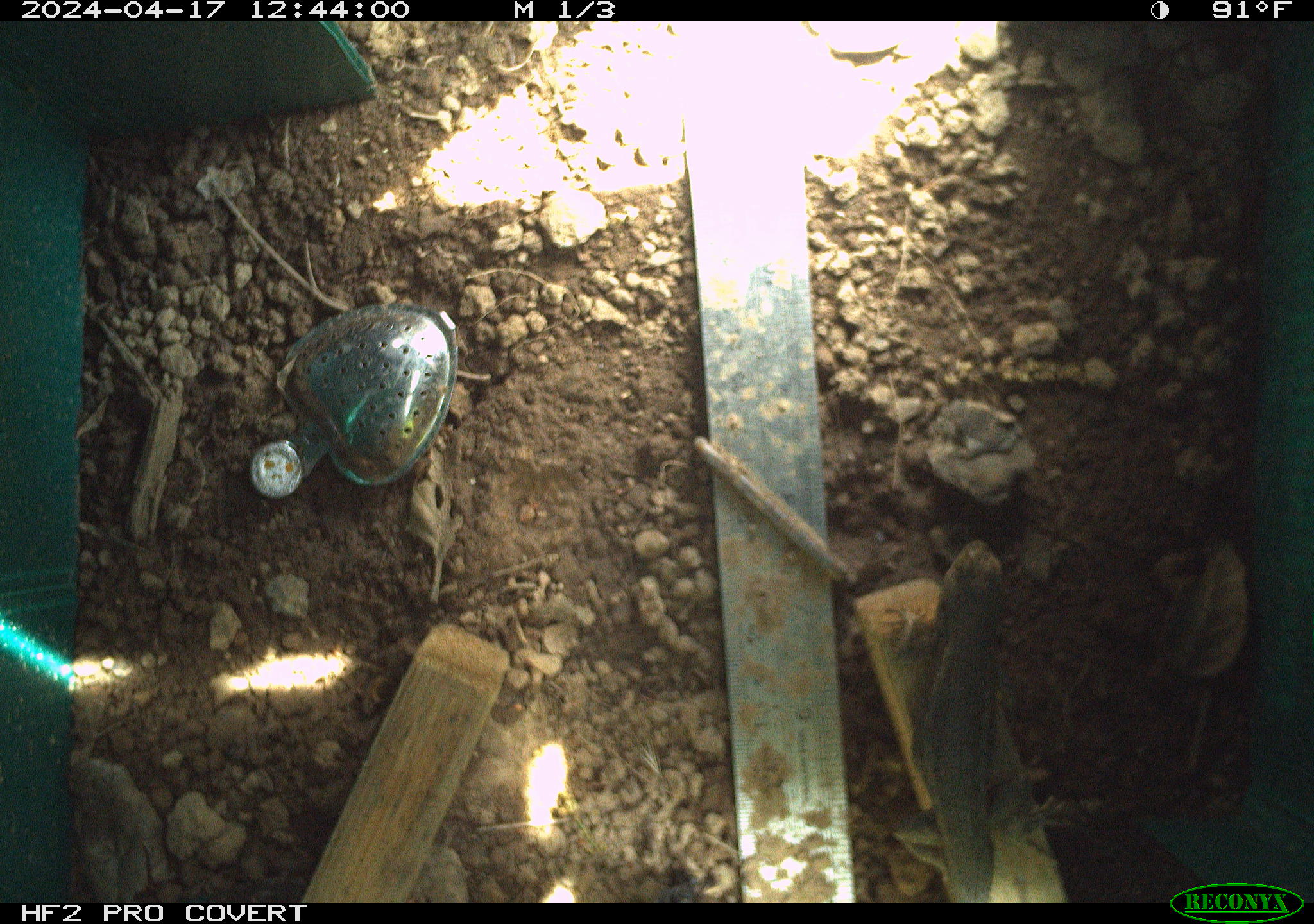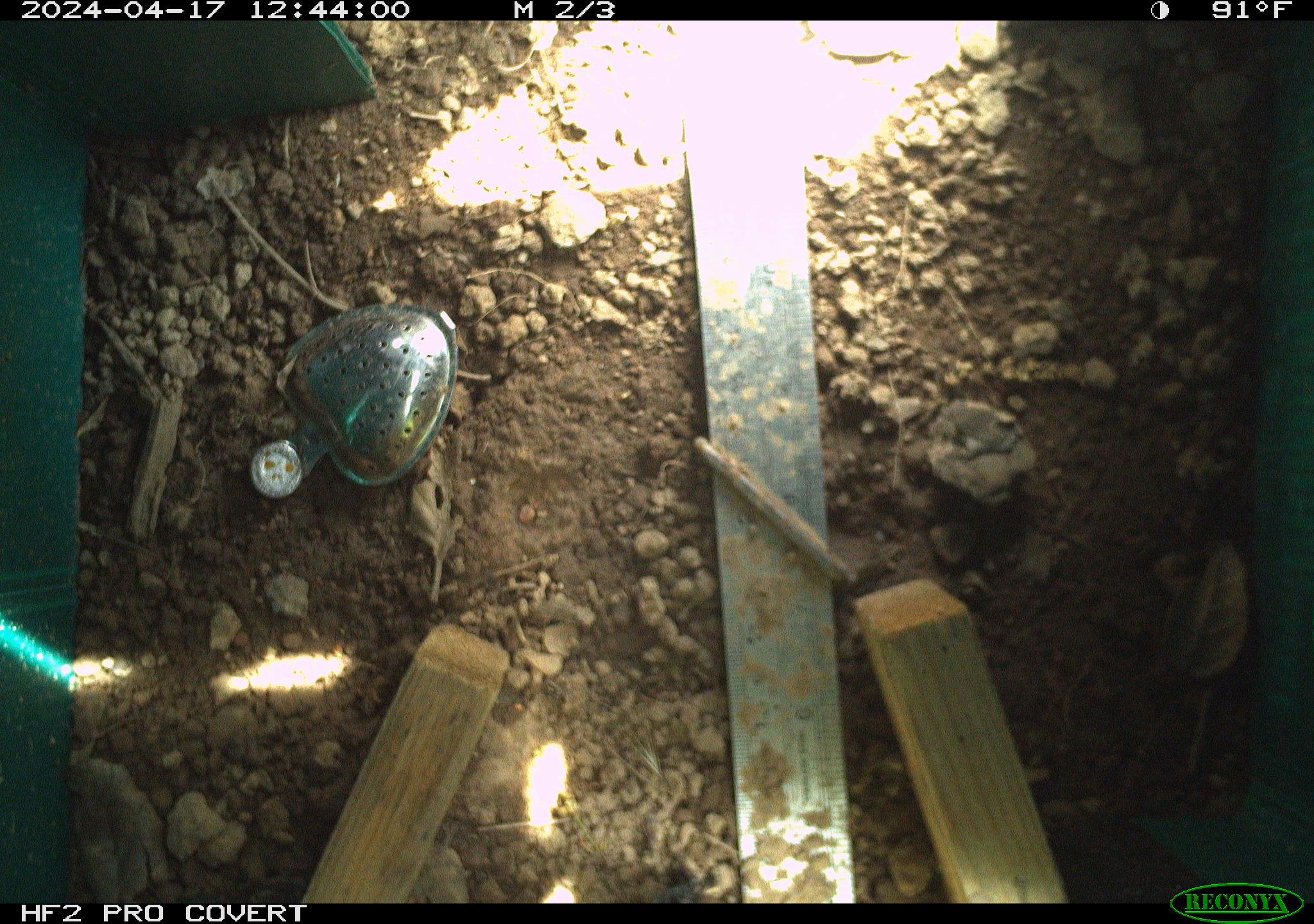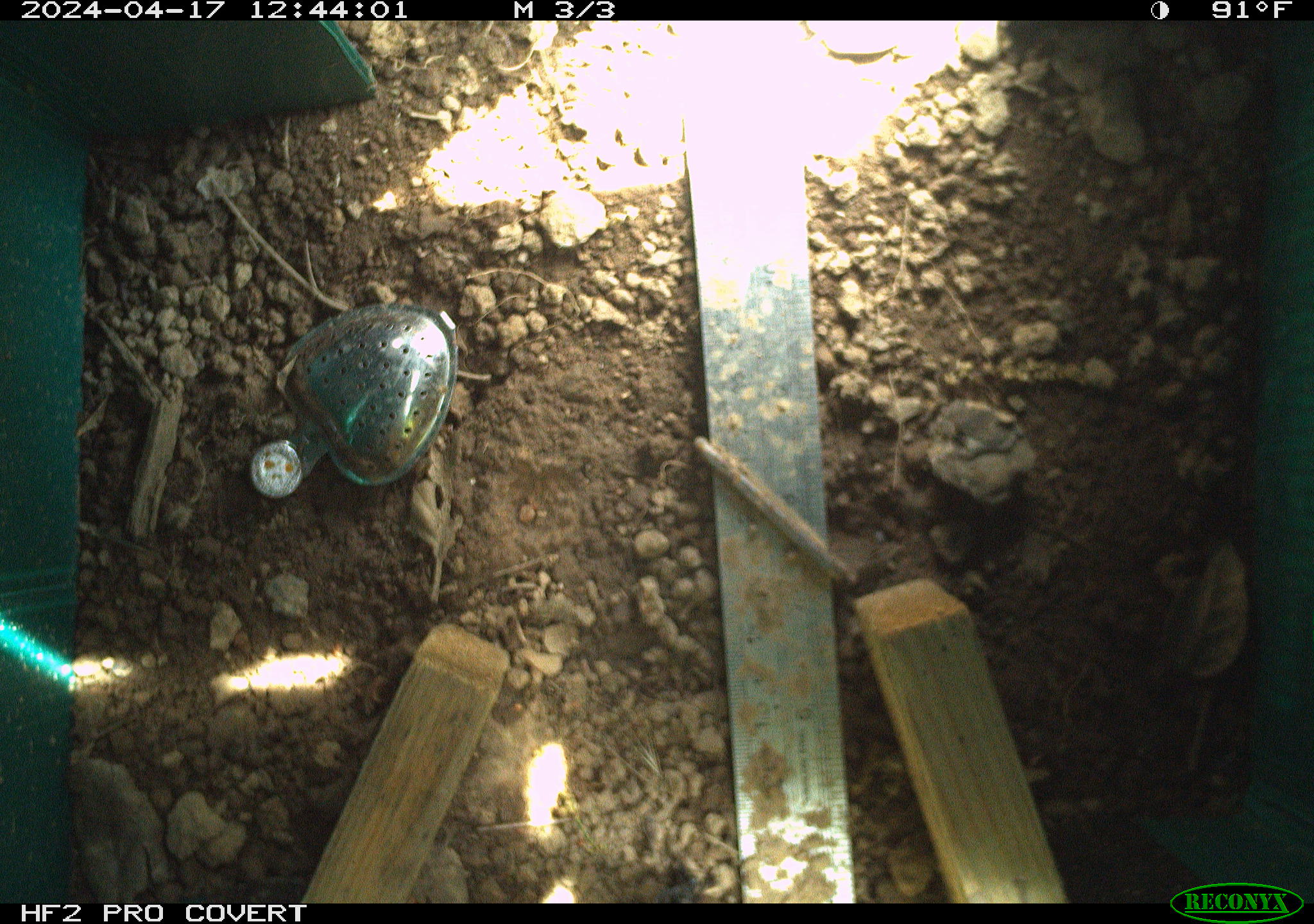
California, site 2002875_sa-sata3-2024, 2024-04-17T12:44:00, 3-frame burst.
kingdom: Animalia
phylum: Chordata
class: Reptilia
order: Squamata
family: Phrynosomatidae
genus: Sceloporus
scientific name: Sceloporus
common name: spiny lizards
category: sceloporus species